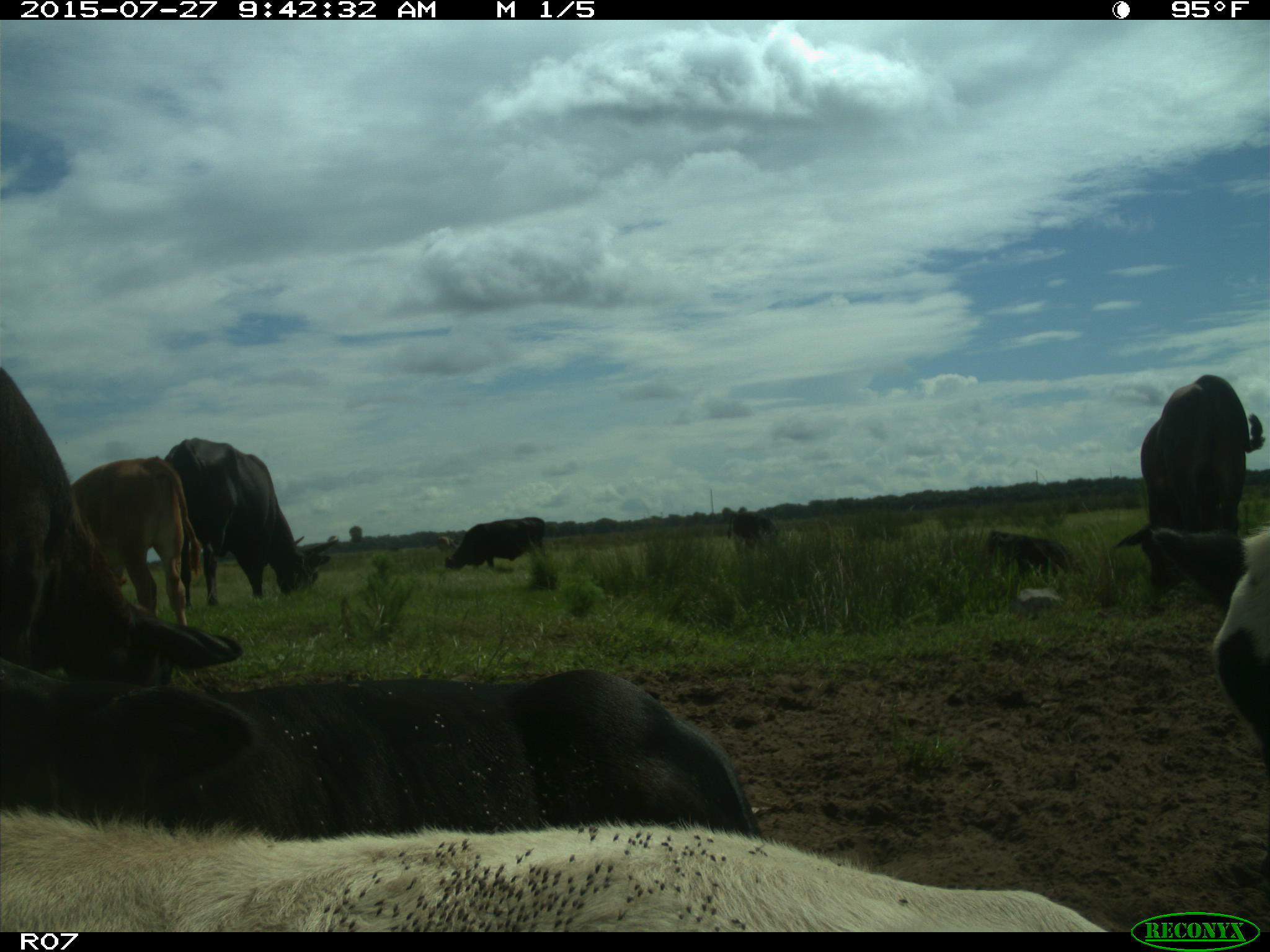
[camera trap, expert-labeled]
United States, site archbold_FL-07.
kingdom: Animalia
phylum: Chordata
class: Mammalia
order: Artiodactyla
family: Bovidae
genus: Bos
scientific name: Bos taurus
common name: domestic cow